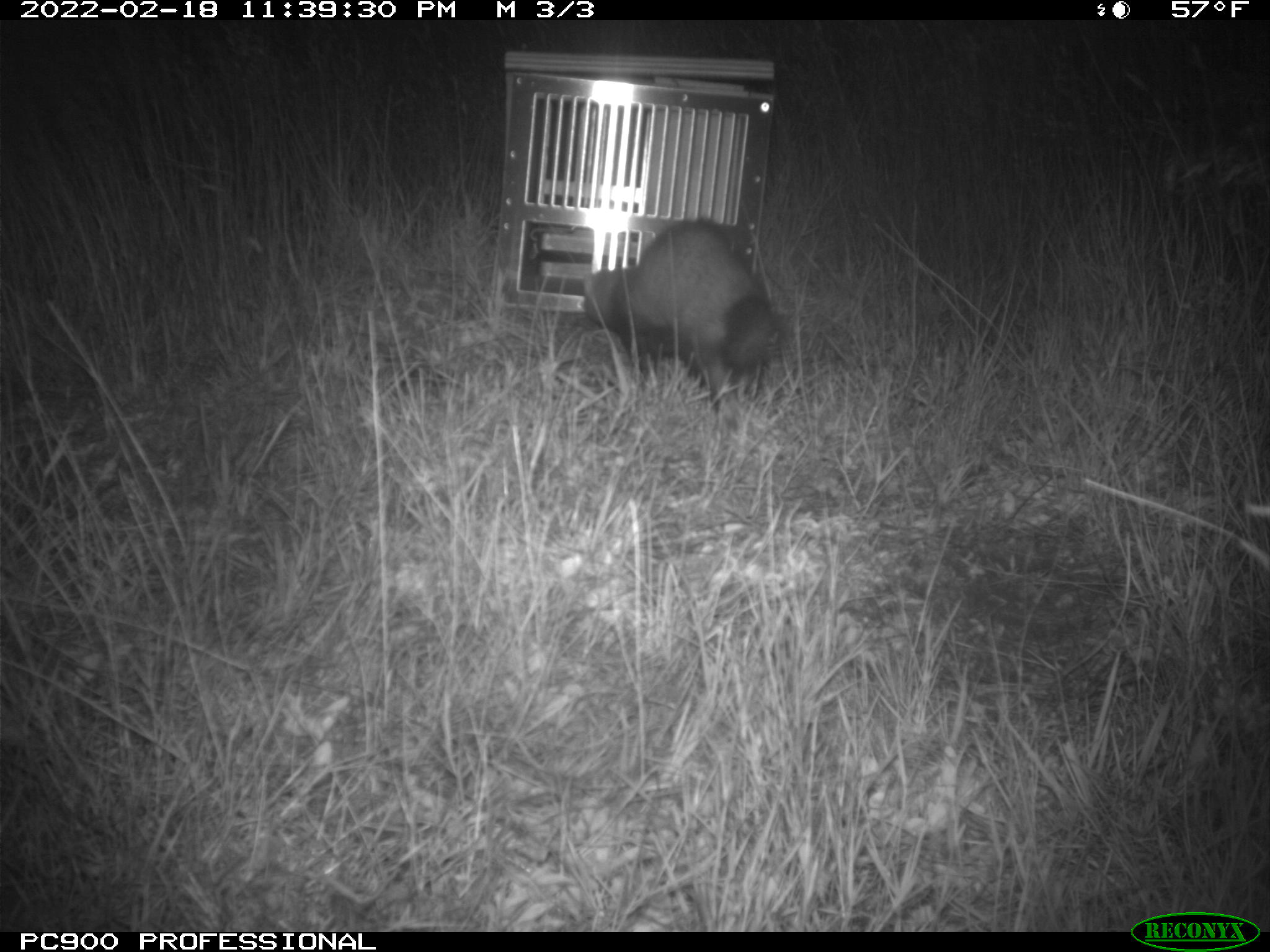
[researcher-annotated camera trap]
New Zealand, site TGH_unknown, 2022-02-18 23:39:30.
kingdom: Animalia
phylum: Chordata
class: Mammalia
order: Carnivora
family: Mustelidae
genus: Mustela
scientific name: Mustela furo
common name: ferret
Ferret (Mustela furo).